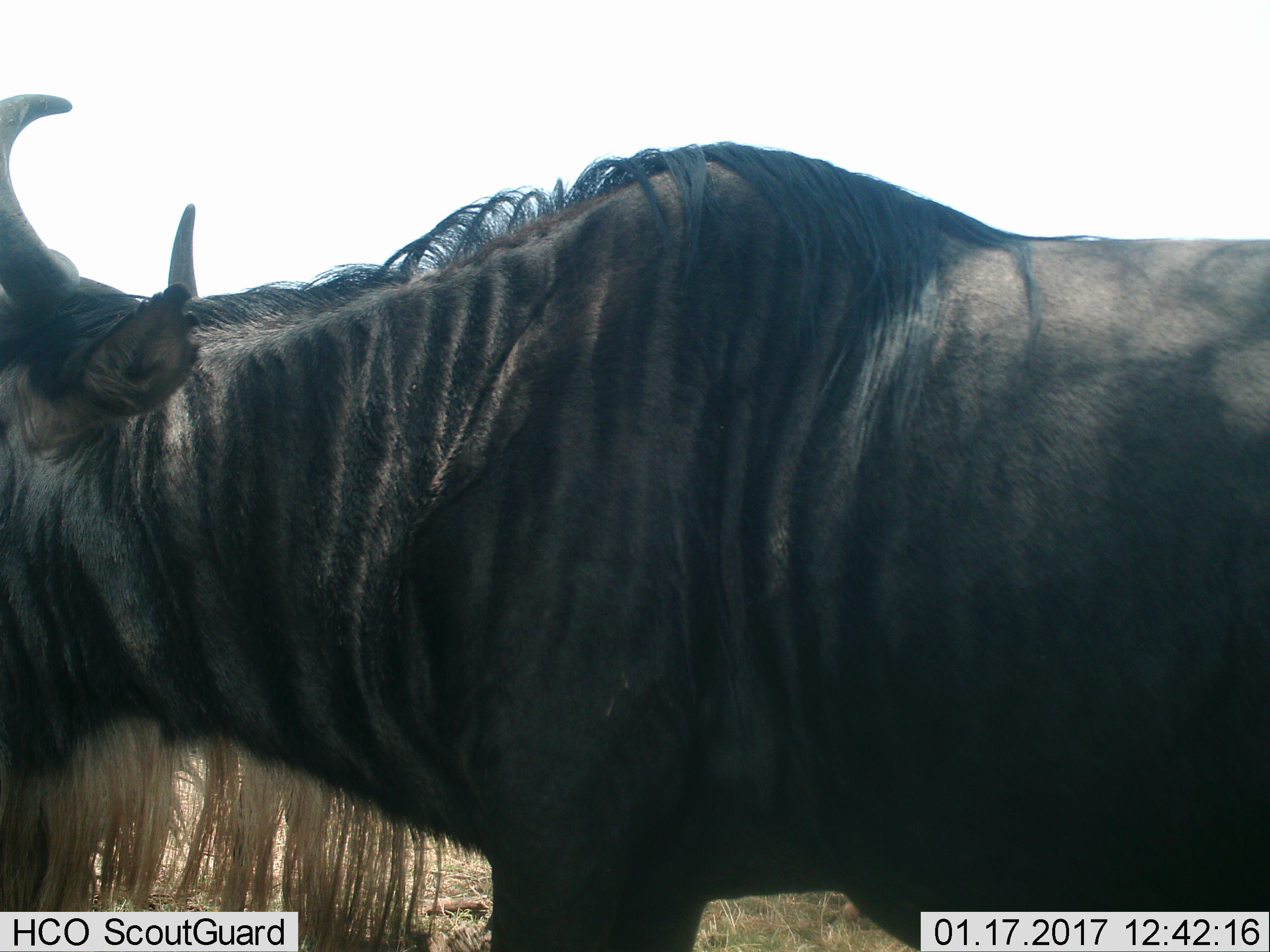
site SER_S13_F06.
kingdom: Animalia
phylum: Chordata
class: Mammalia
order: Artiodactyla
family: Bovidae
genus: Connochaetes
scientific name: Connochaetes taurinus taurinus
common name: blue wildebeest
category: wildebeestblue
Wildebeestblue (blue wildebeest) (Connochaetes taurinus taurinus), count 1. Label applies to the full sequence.